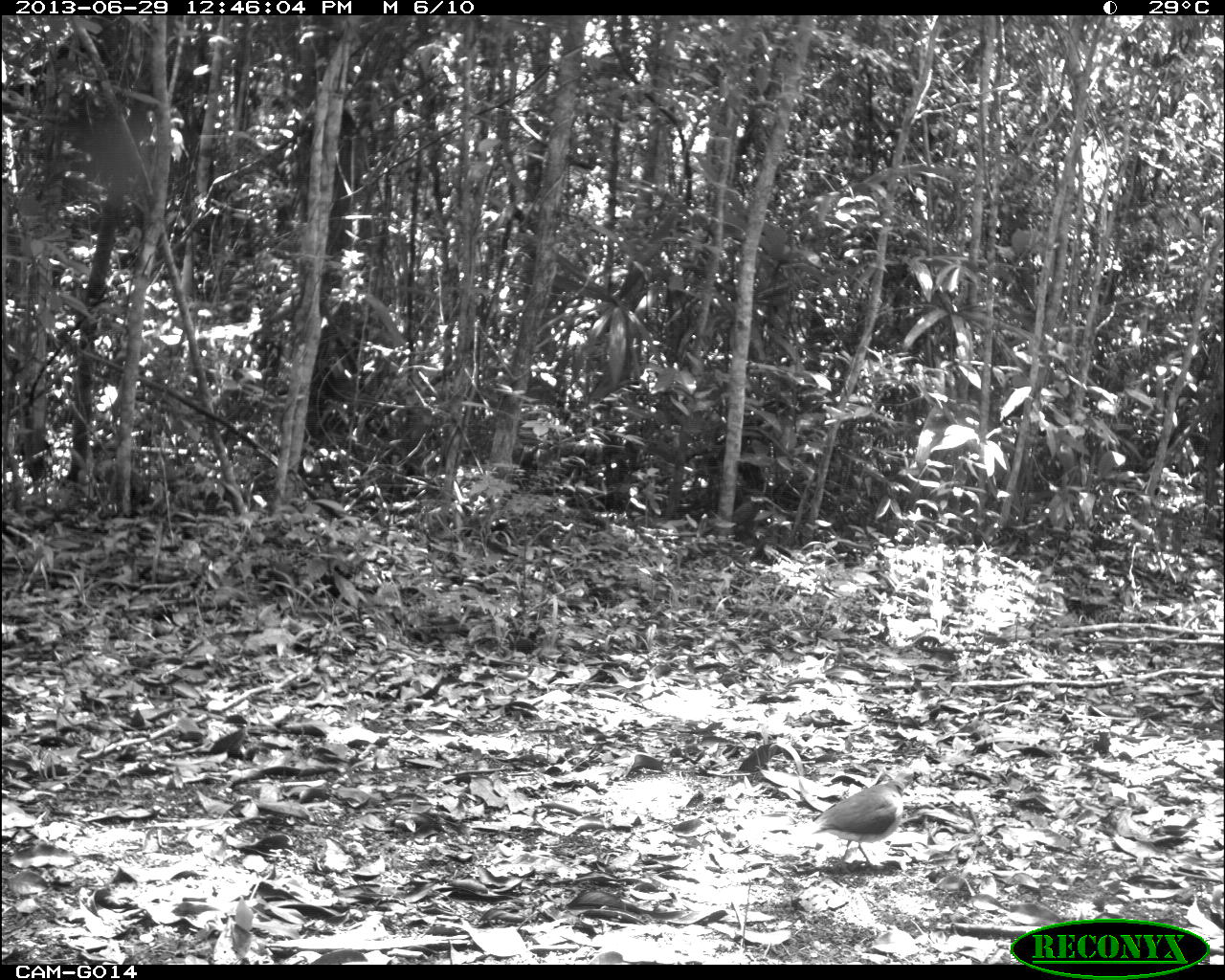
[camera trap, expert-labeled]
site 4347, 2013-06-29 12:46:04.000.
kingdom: Animalia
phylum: Chordata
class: Aves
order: Columbiformes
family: Columbidae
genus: Leptotila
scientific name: Leptotila plumbeiceps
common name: gray-headed dove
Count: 1.